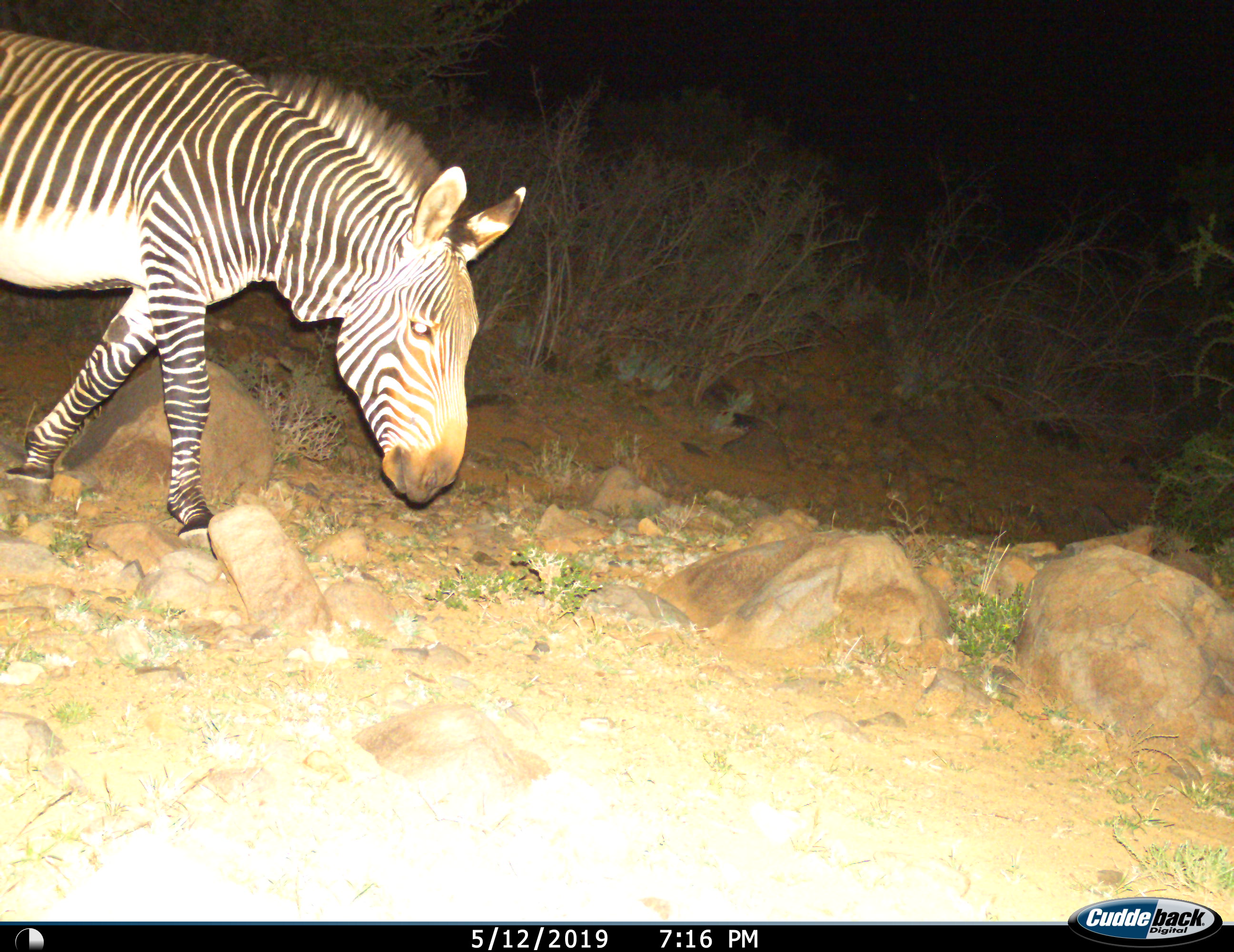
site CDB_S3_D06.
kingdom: Animalia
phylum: Chordata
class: Mammalia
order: Perissodactyla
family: Equidae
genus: Equus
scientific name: Equus zebra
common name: mountain zebra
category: zebramountain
Zebramountain (mountain zebra) (Equus zebra), count 1. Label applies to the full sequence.